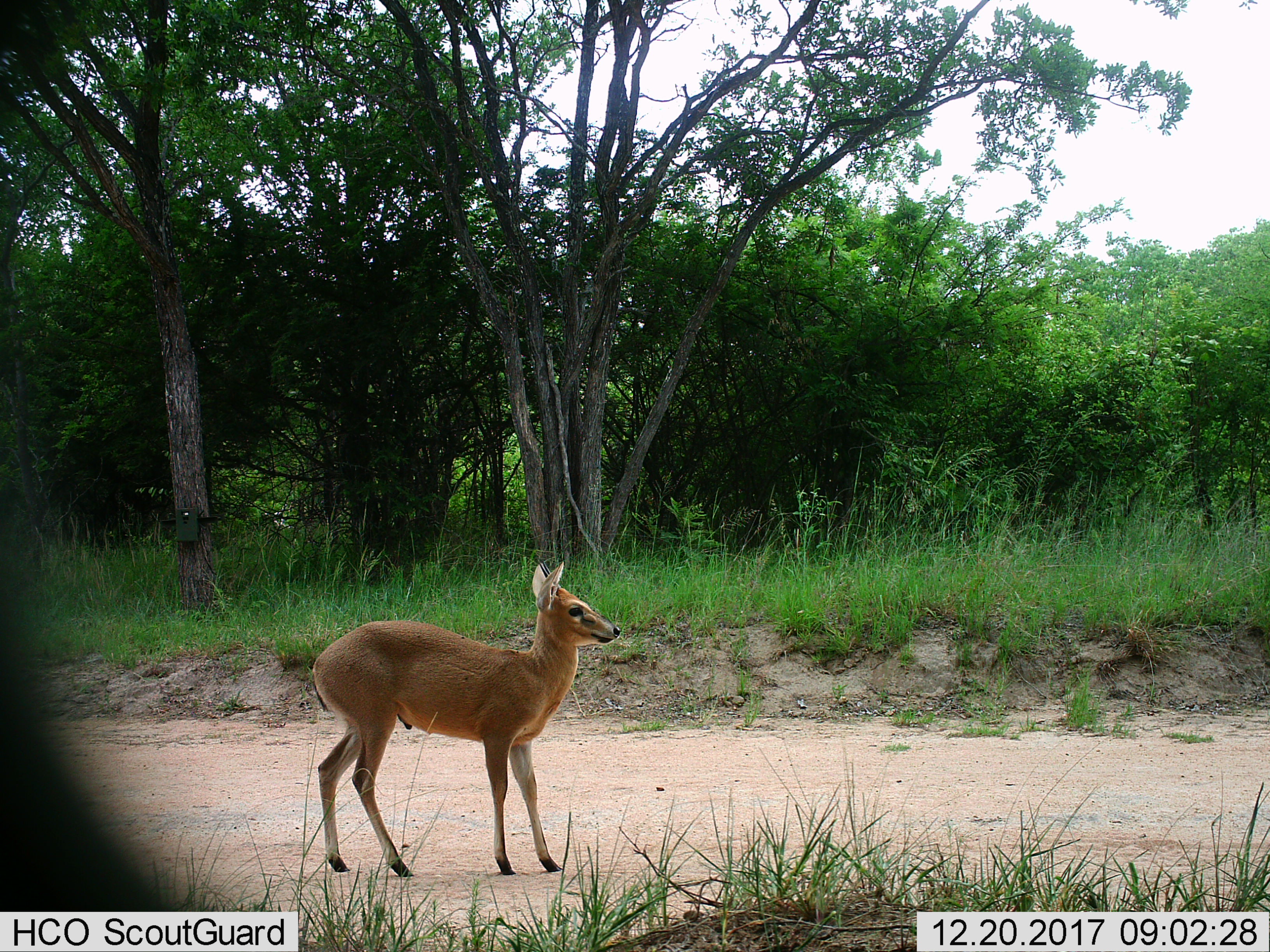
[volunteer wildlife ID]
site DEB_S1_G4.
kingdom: Animalia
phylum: Chordata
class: Mammalia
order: Artiodactyla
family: Bovidae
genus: Sylvicapra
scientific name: Sylvicapra grimmia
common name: common duiker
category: duikercommongrey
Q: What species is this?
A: Duikercommongrey (common duiker) (Sylvicapra grimmia).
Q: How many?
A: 1.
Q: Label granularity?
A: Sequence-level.